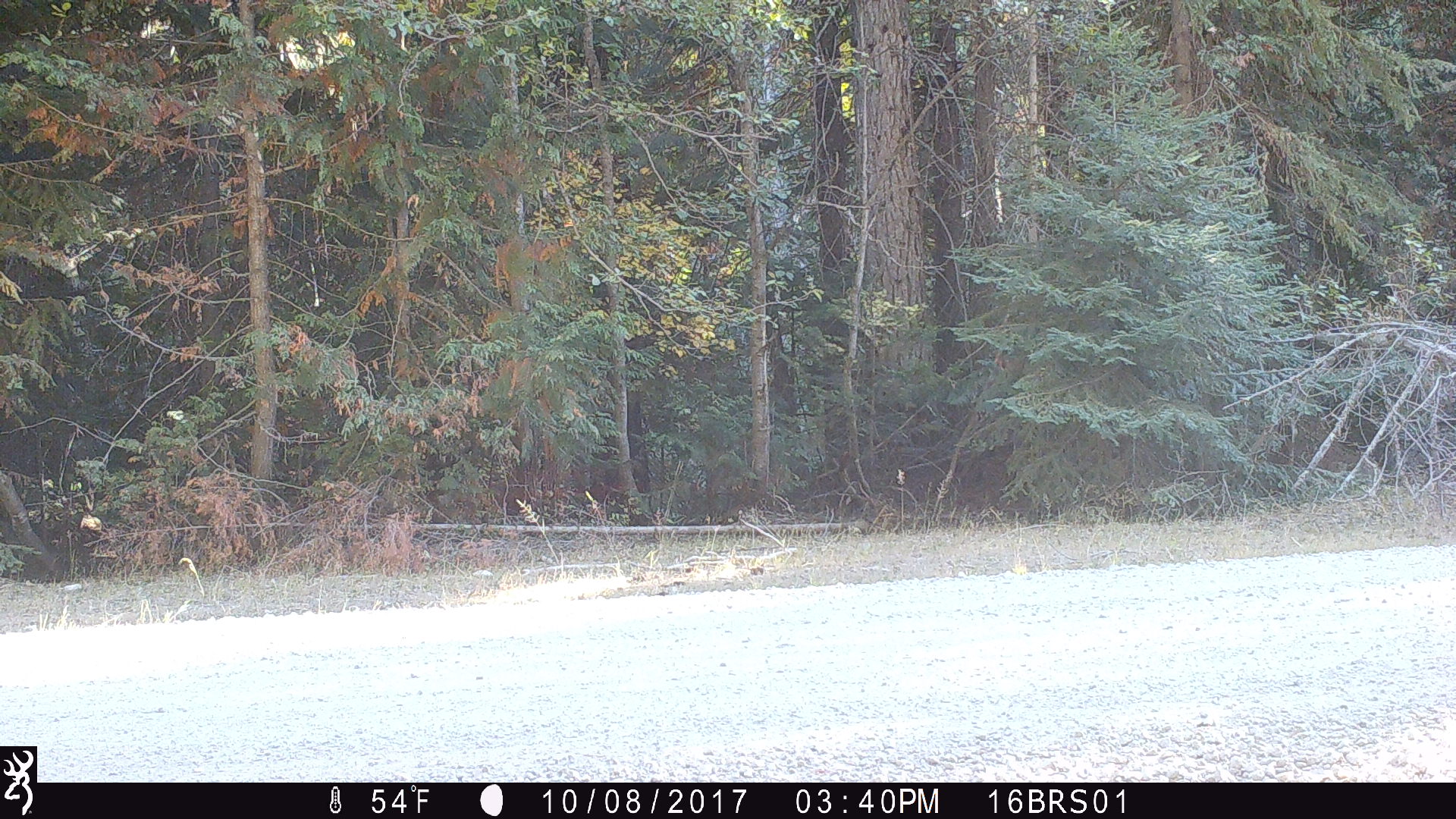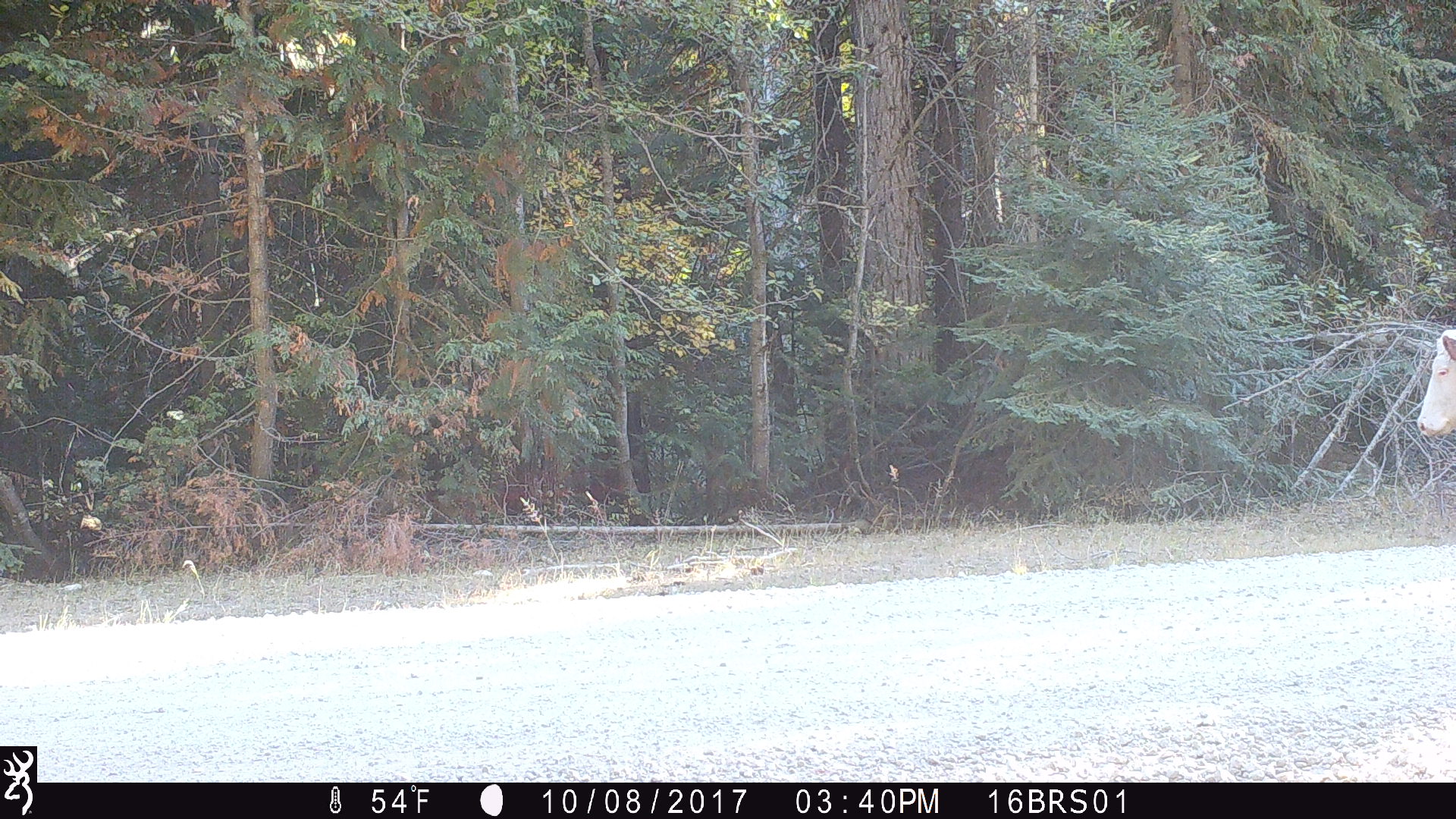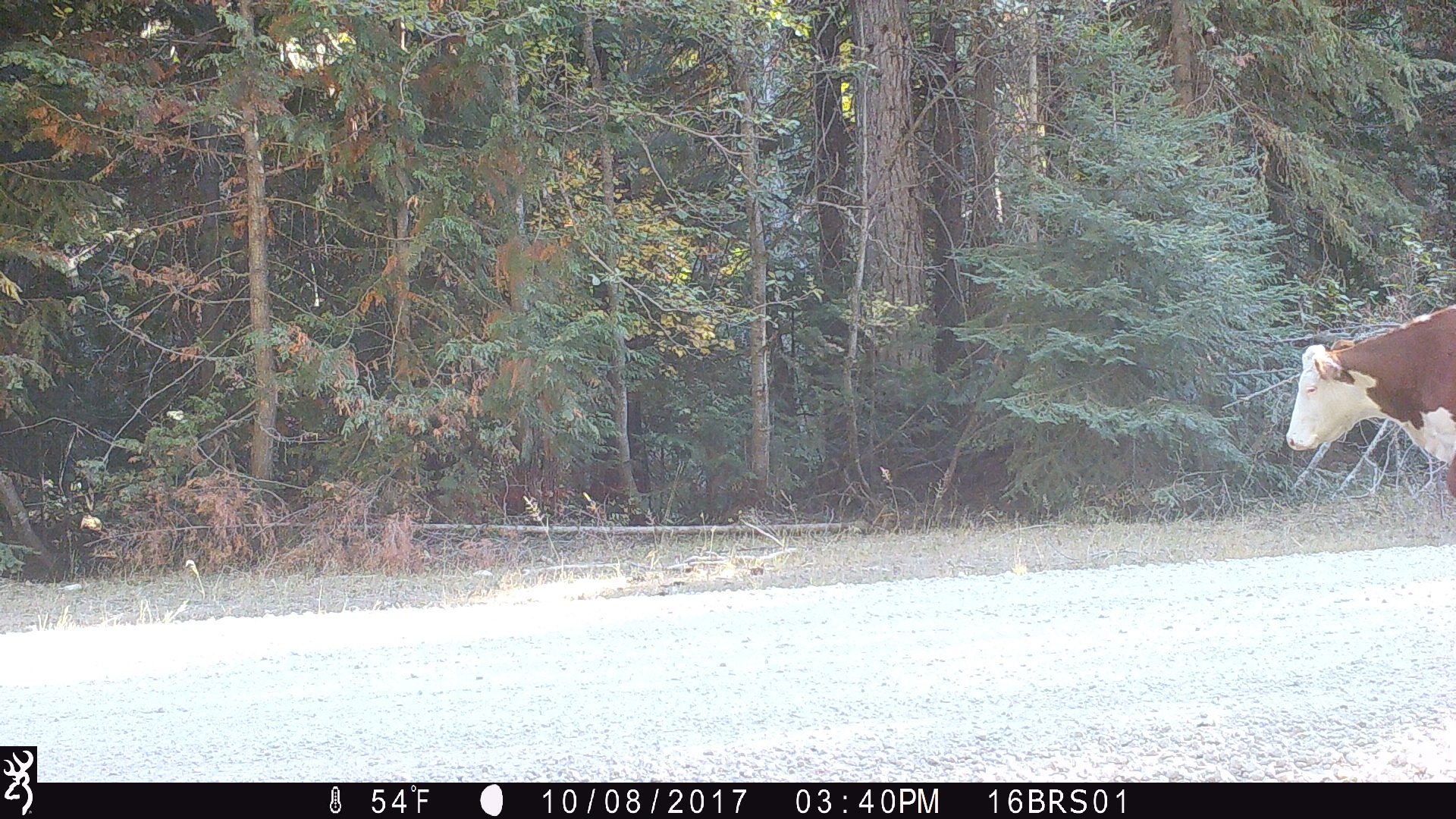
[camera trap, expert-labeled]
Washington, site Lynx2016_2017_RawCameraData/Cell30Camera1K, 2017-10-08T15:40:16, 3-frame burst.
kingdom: Animalia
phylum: Chordata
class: Mammalia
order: Artiodactyla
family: Bovidae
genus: Bos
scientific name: Bos taurus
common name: domestic cattle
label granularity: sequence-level